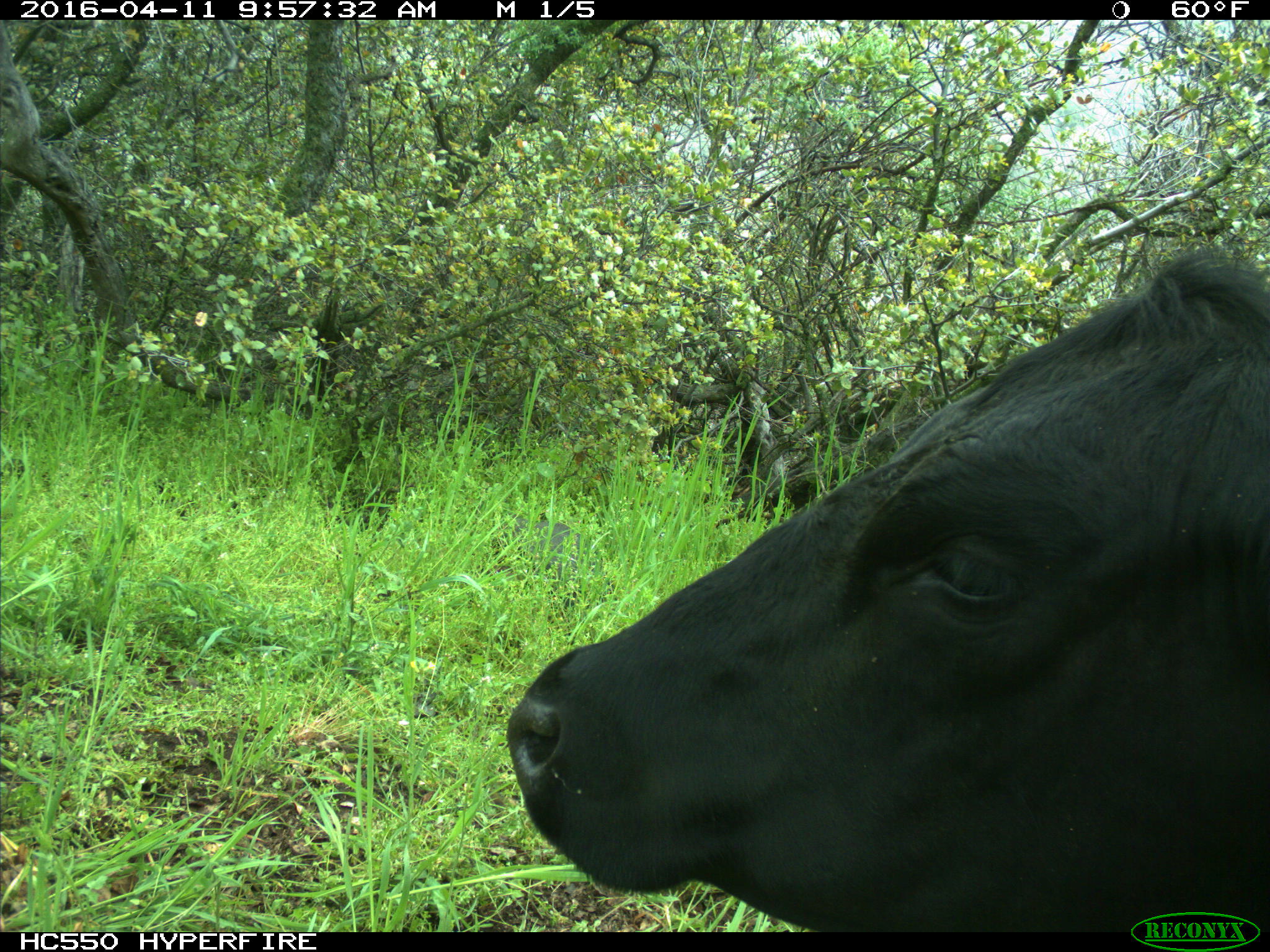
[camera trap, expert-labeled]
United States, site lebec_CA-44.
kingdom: Animalia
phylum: Chordata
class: Mammalia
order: Artiodactyla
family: Bovidae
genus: Bos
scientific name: Bos taurus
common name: domestic cow